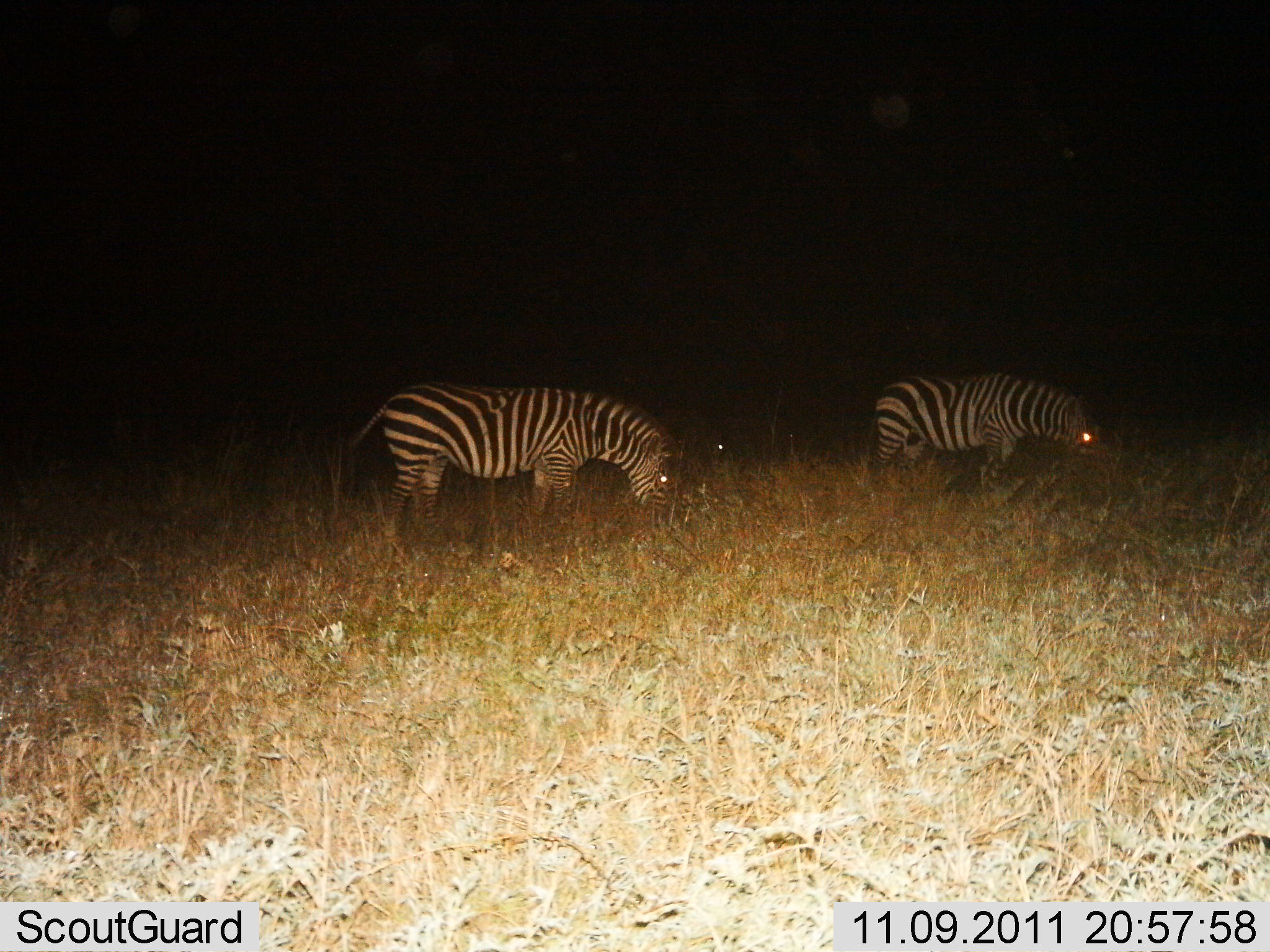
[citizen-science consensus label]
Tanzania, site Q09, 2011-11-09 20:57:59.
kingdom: Animalia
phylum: Chordata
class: Mammalia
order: Perissodactyla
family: Equidae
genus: Equus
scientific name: Equus quagga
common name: plains zebra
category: zebra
Zebra (plains zebra) (Equus quagga), count 2. Behavior (volunteer vote fractions): standing 40%, resting 0%, moving 7%, interacting 0%. Young present (vote fraction): 0%. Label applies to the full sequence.